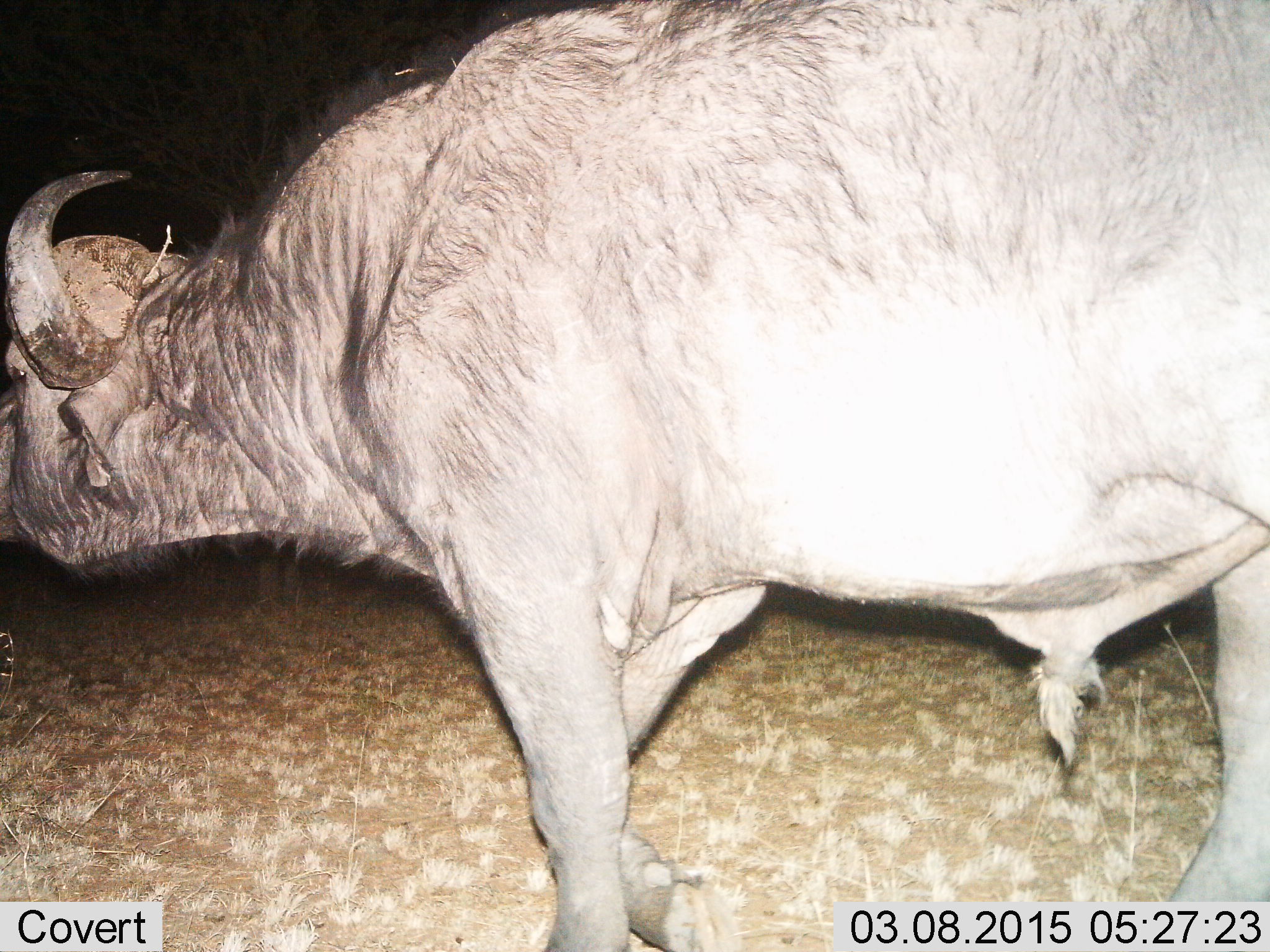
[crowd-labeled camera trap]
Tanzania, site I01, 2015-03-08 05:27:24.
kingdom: Animalia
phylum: Chordata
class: Mammalia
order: Artiodactyla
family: Bovidae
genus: Syncerus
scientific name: Syncerus caffer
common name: cape buffalo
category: buffalo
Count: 1.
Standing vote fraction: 70%.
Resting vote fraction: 0%.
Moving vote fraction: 30%.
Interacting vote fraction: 0%.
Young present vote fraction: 0%.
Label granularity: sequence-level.